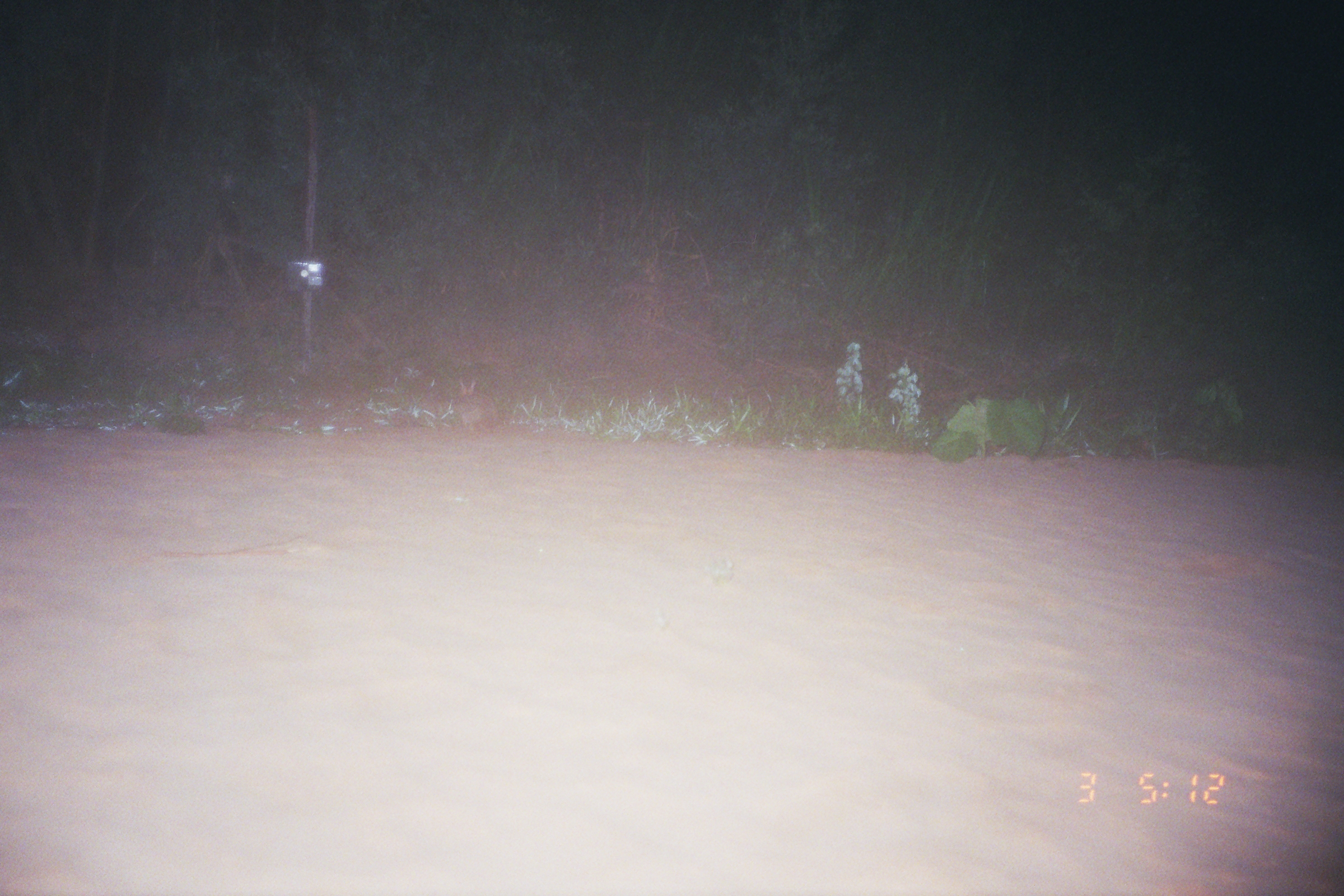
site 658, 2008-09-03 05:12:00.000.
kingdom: Animalia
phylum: Chordata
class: Mammalia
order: Lagomorpha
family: Leporidae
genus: Sylvilagus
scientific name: Sylvilagus brasiliensis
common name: tapeti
Sylvilagus brasiliensis (tapeti).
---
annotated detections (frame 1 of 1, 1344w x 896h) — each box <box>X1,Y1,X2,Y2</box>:
sylvilagus brasiliensis: <box>450,376,496,435</box>